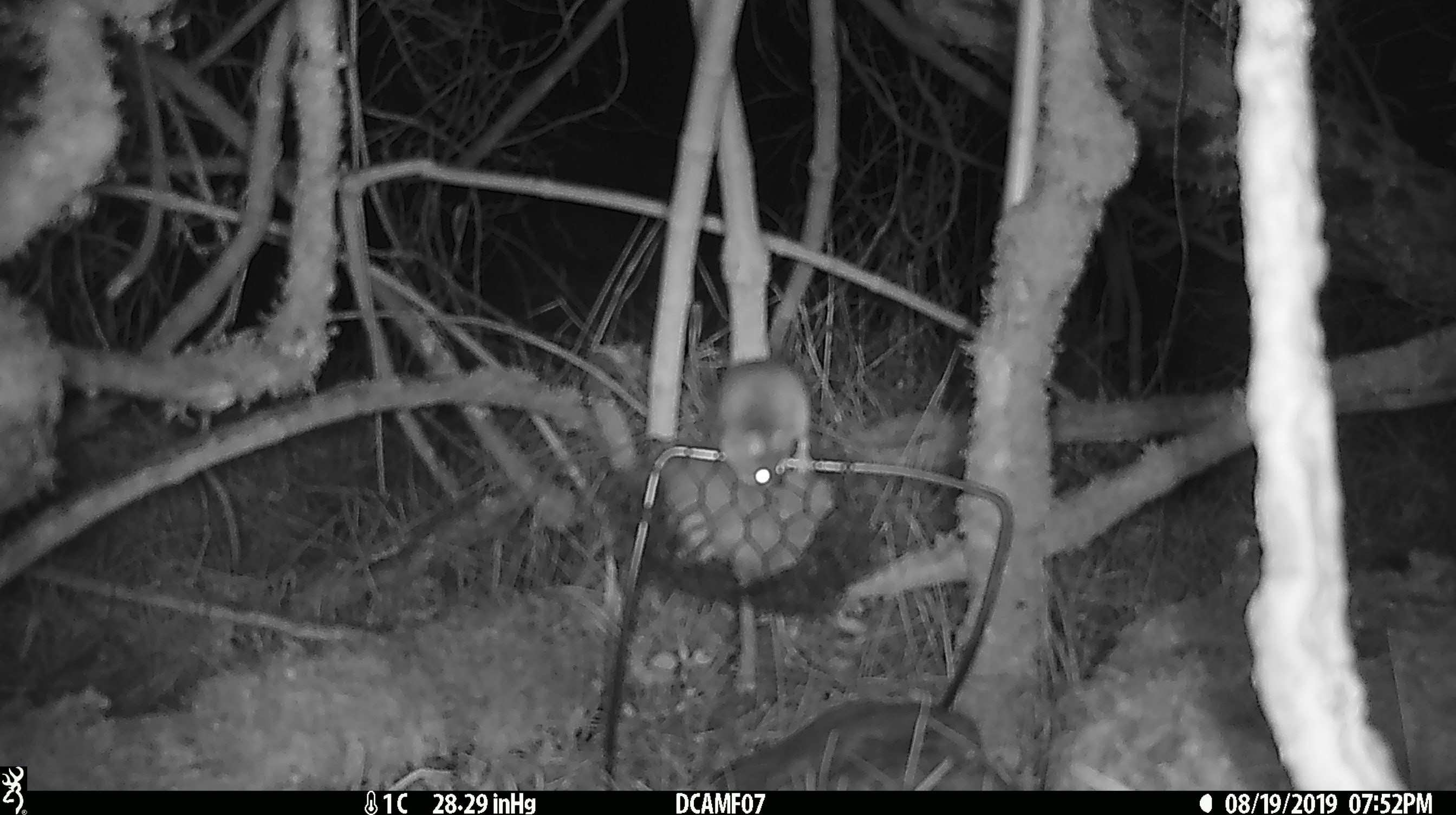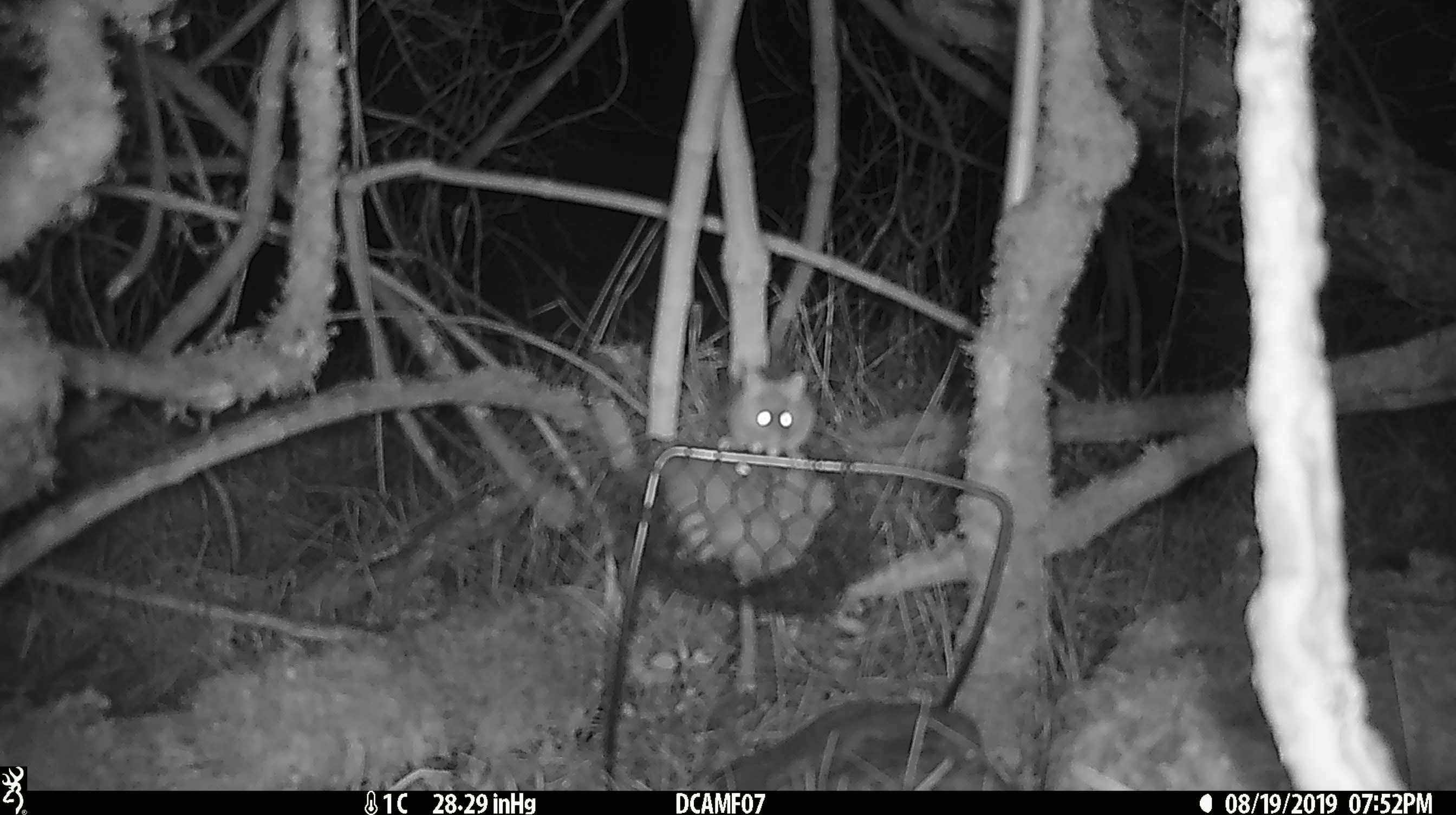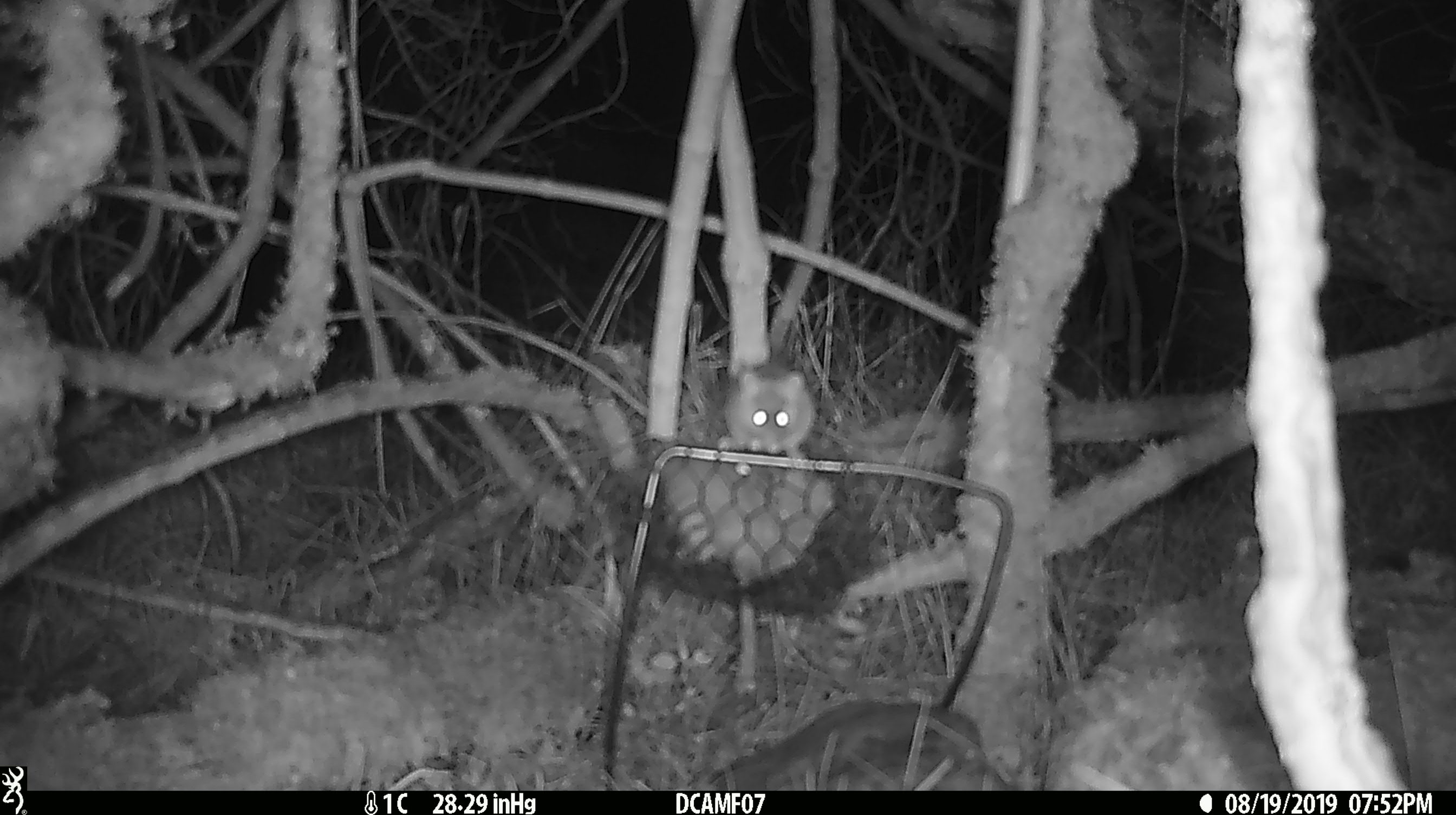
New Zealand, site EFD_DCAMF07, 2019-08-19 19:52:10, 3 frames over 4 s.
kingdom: Animalia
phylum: Chordata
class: Mammalia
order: Rodentia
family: Muridae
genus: Mus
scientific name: Mus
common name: mouse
Mouse (Mus).